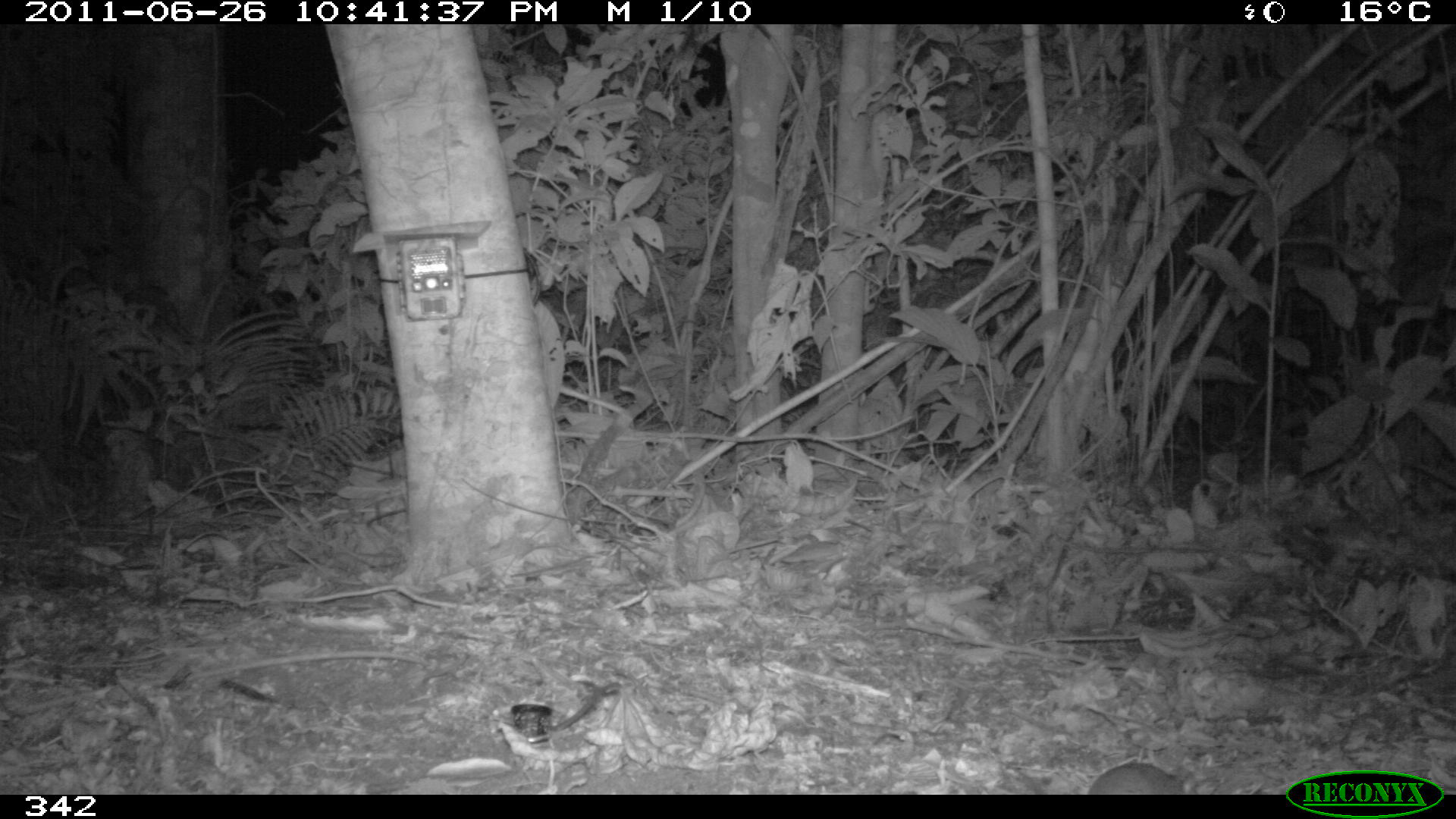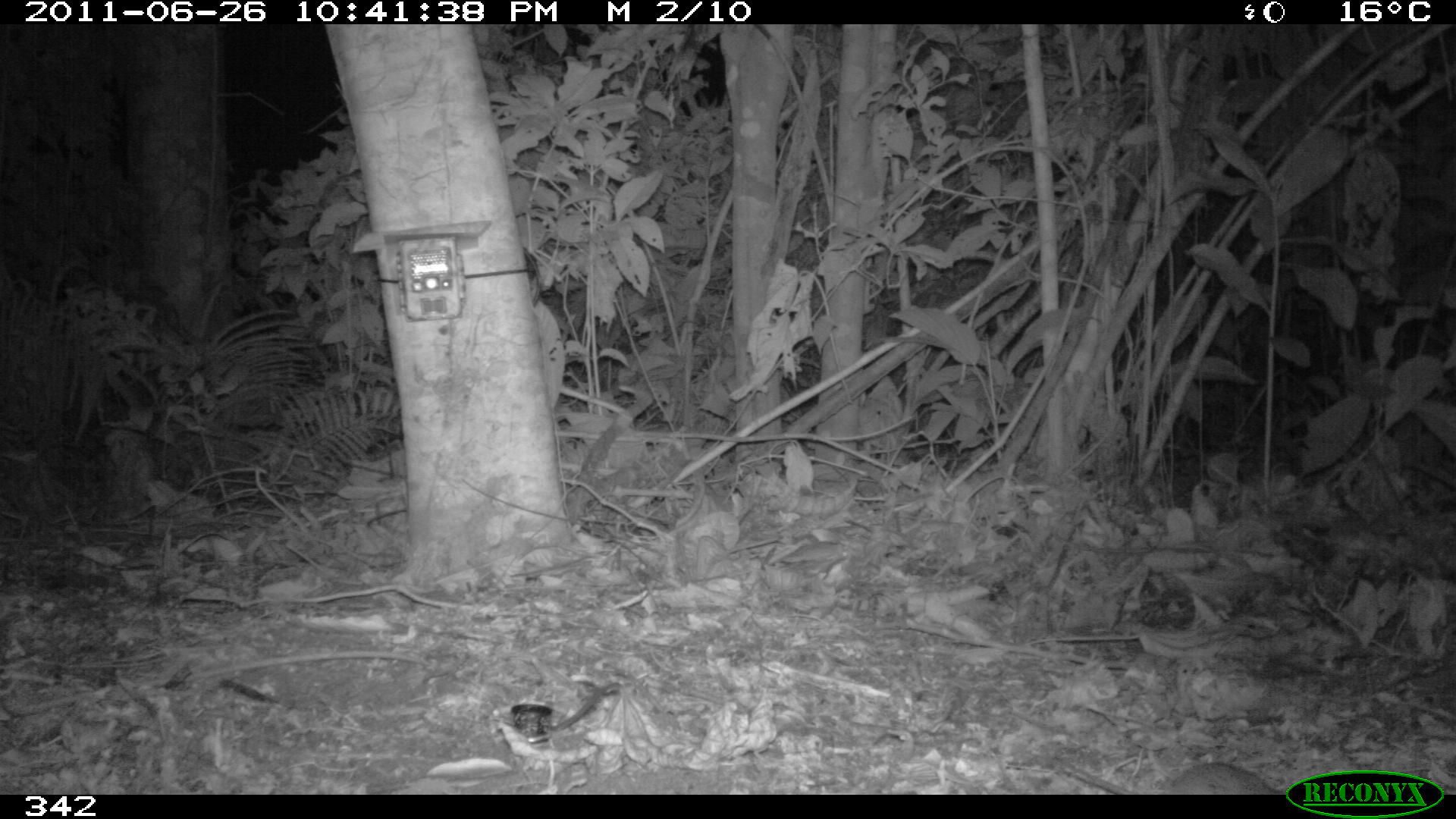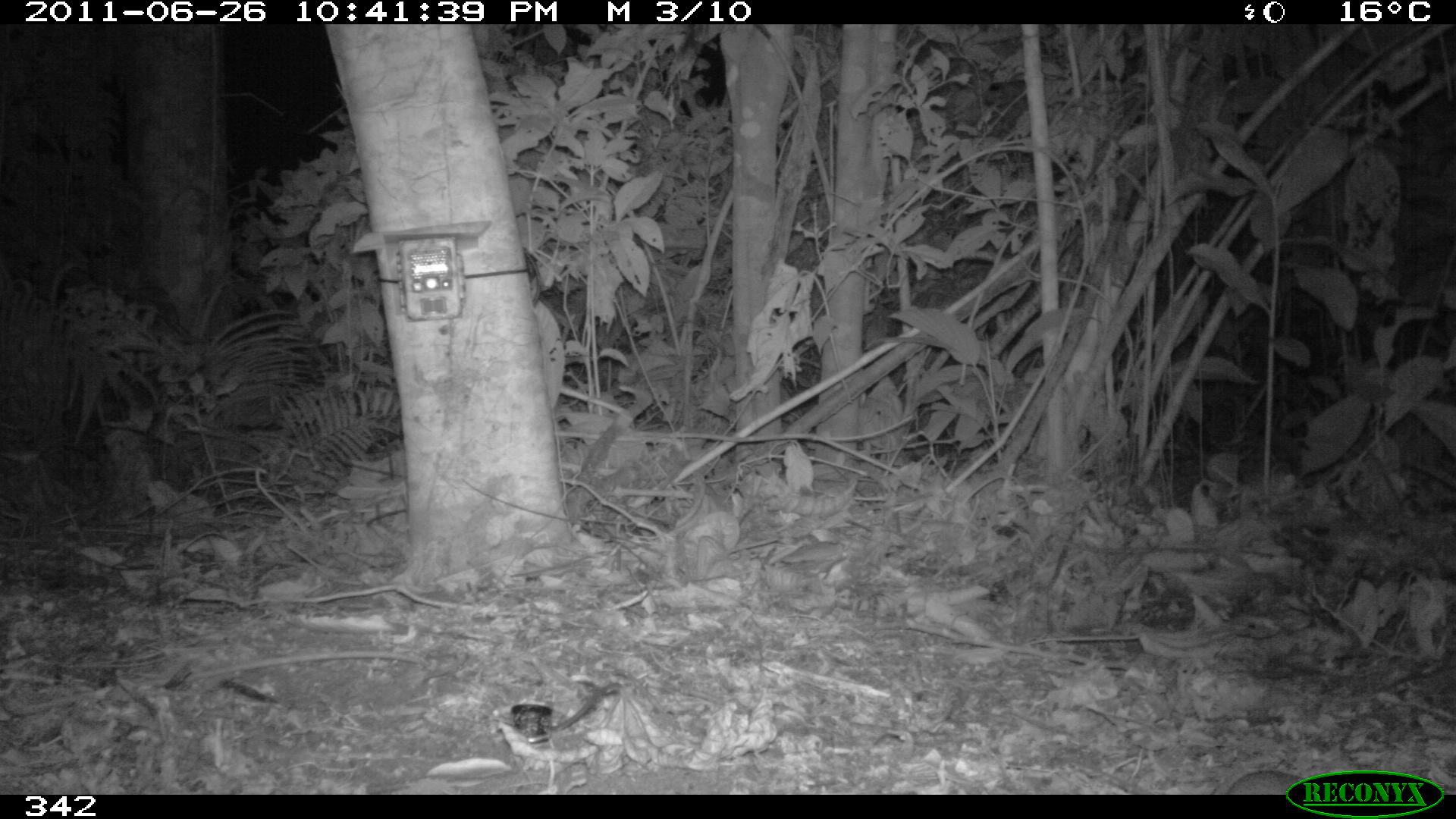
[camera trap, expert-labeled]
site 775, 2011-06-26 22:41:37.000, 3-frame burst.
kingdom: Animalia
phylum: Chordata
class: Mammalia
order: Rodentia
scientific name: Rodentia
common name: rodents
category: unknown rodent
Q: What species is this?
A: Unknown rodent (rodents) (Rodentia).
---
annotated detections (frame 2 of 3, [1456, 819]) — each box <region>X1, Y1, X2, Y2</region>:
unknown rodent: <region>1049, 754, 1286, 792</region>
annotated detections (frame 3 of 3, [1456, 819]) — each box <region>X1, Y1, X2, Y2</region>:
unknown rodent: <region>1067, 758, 1308, 793</region>